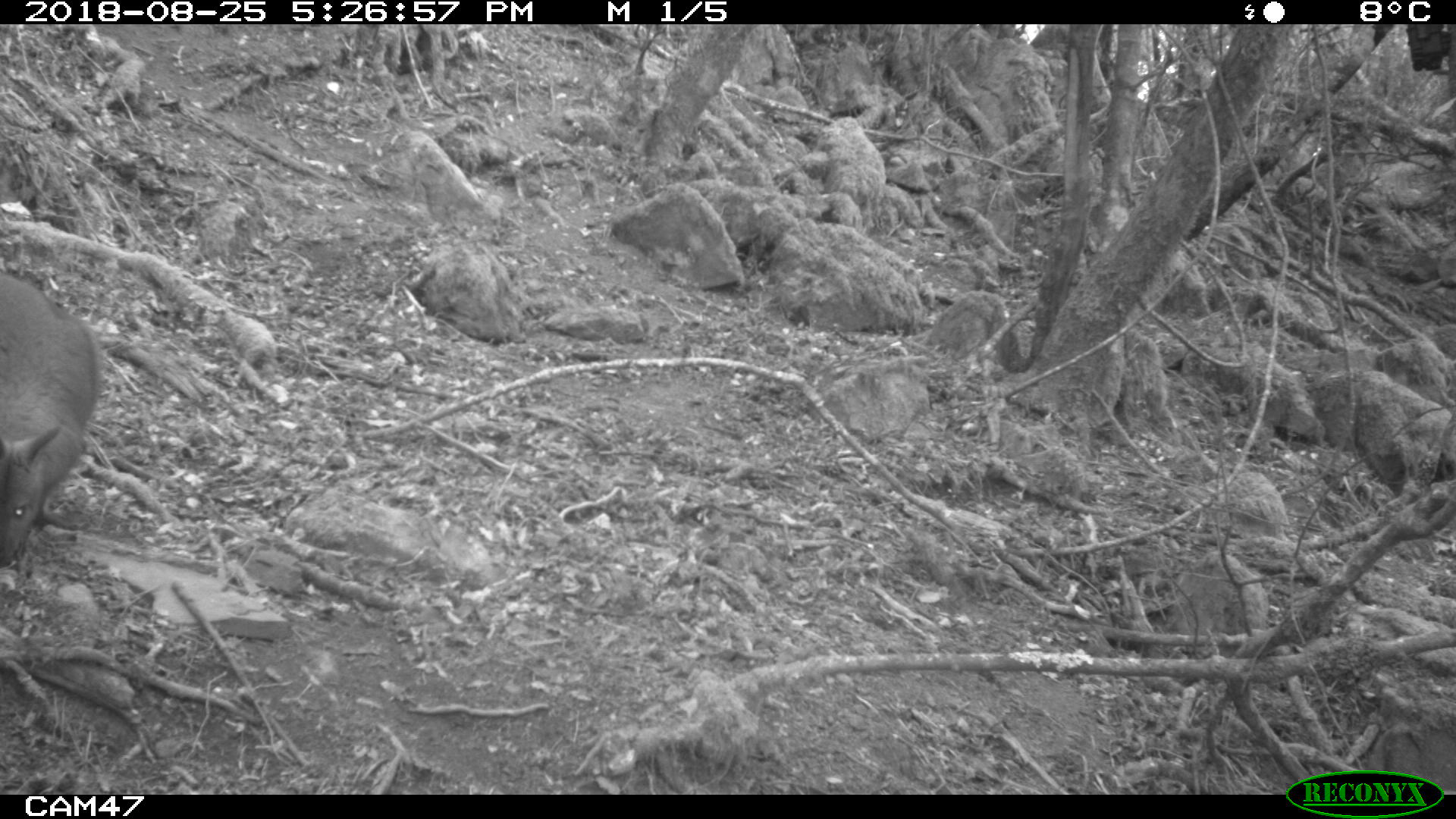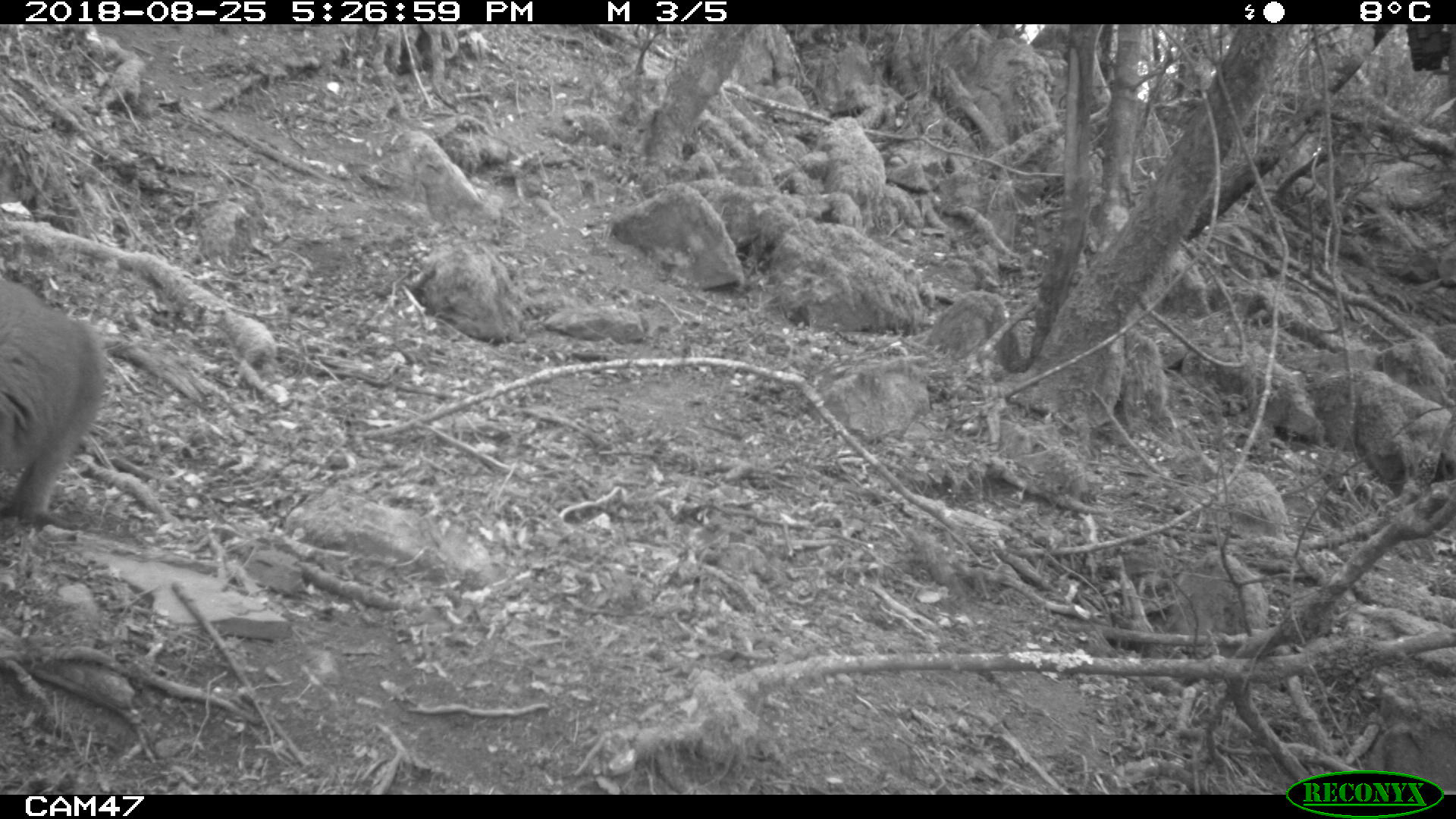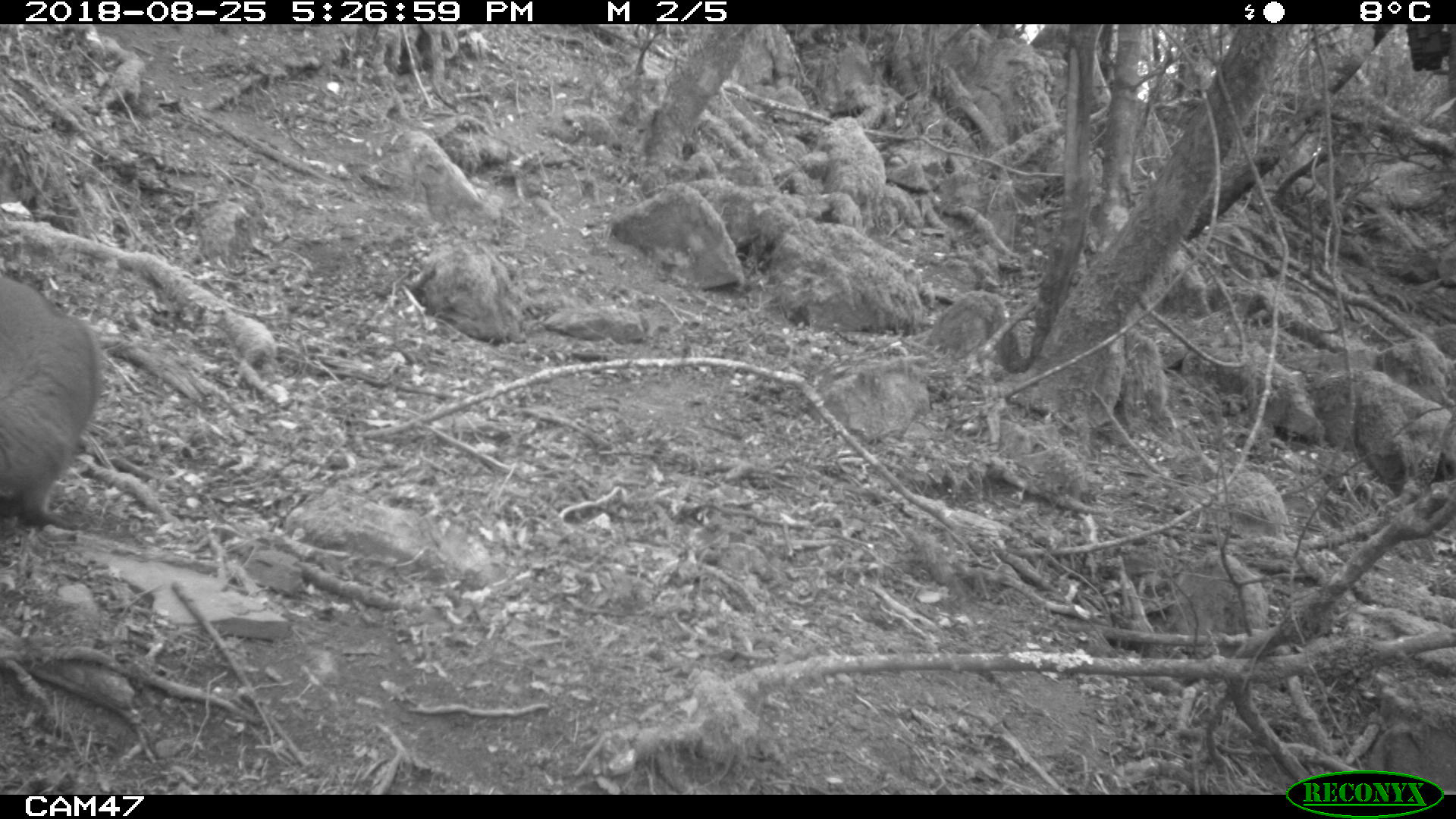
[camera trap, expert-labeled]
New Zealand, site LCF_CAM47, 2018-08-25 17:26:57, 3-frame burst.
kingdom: Animalia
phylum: Chordata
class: Mammalia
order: Diprotodontia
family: Macropodidae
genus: Notamacropus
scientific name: Notamacropus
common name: wallaby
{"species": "wallaby (Notamacropus)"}